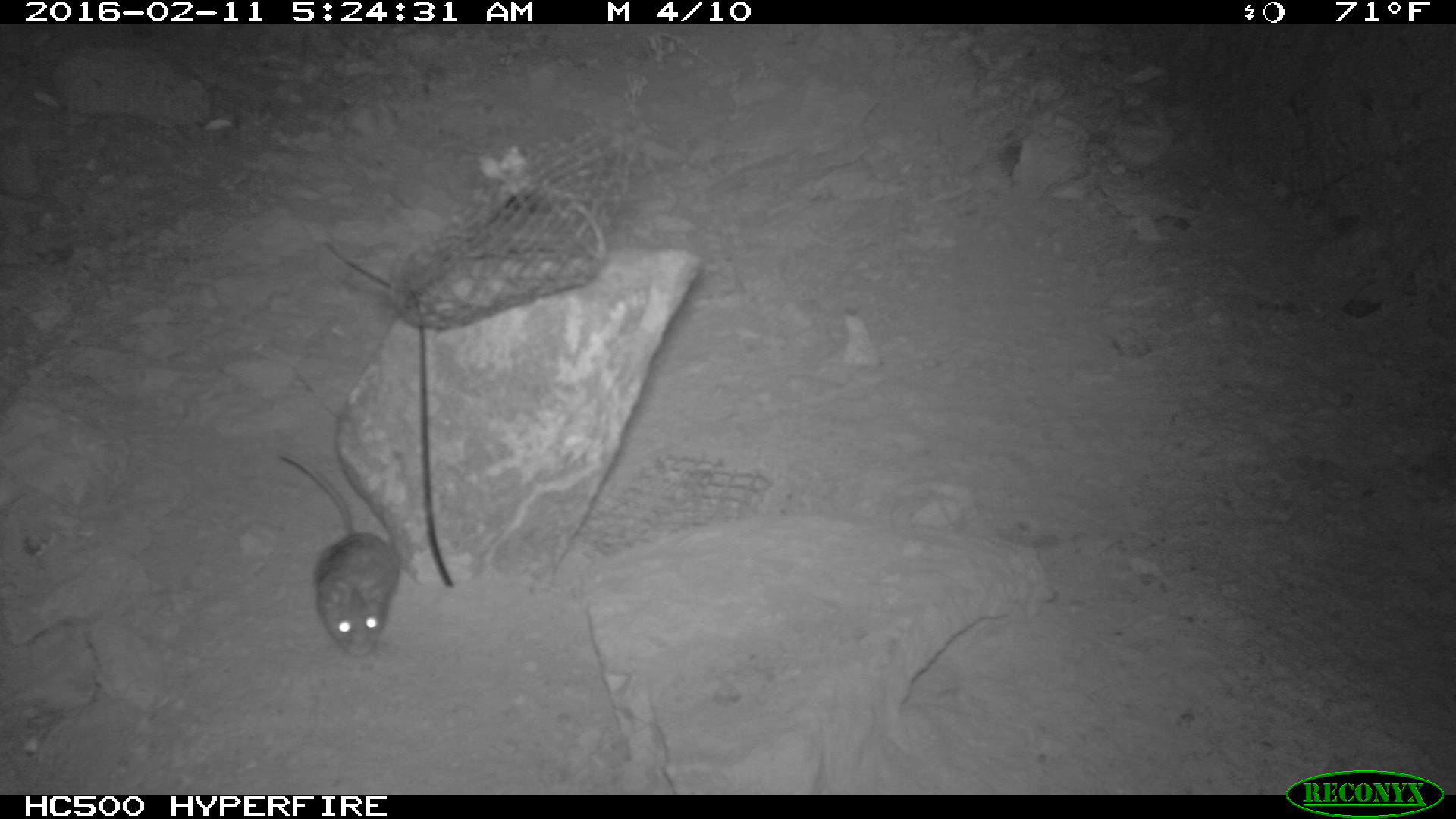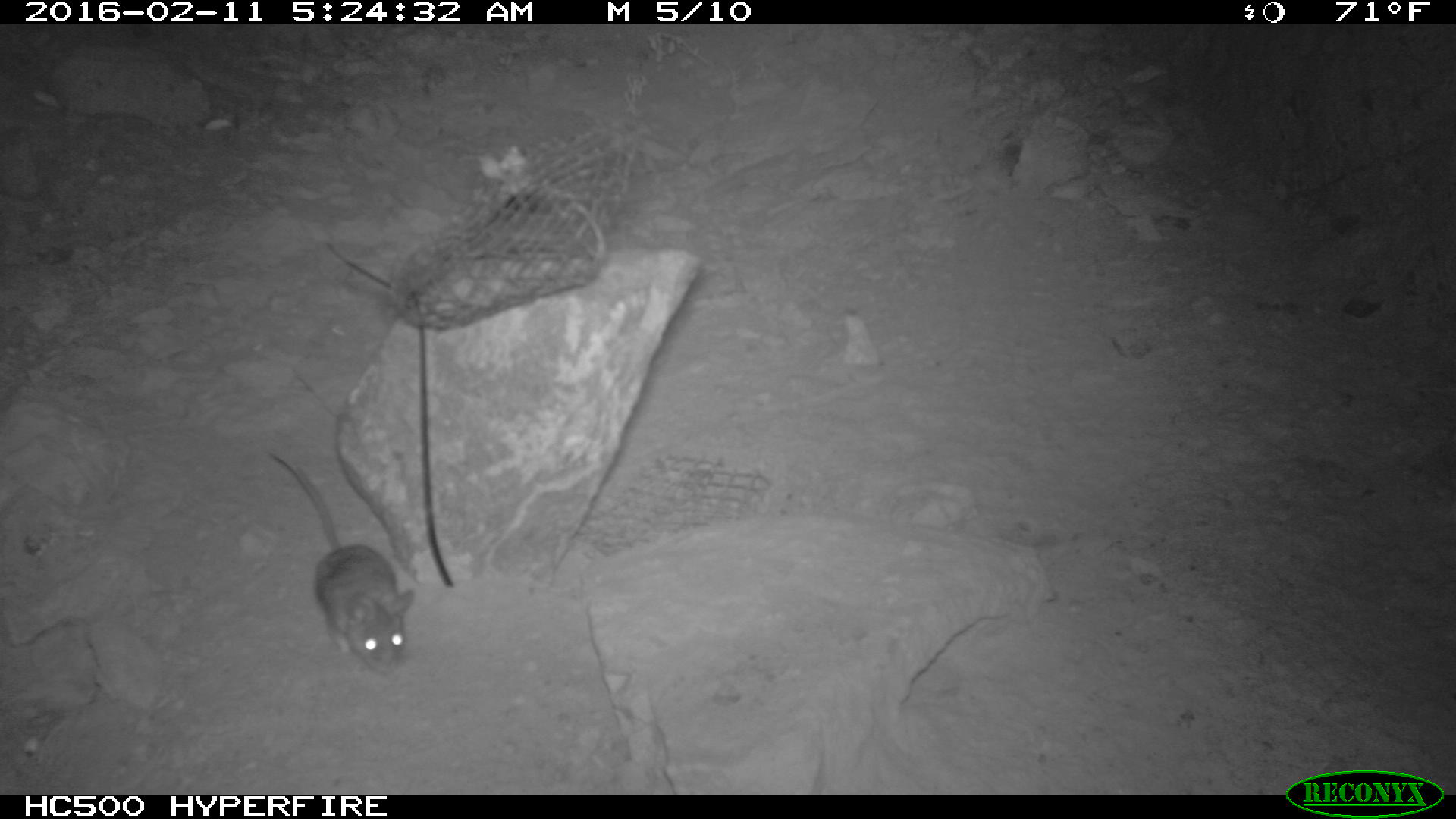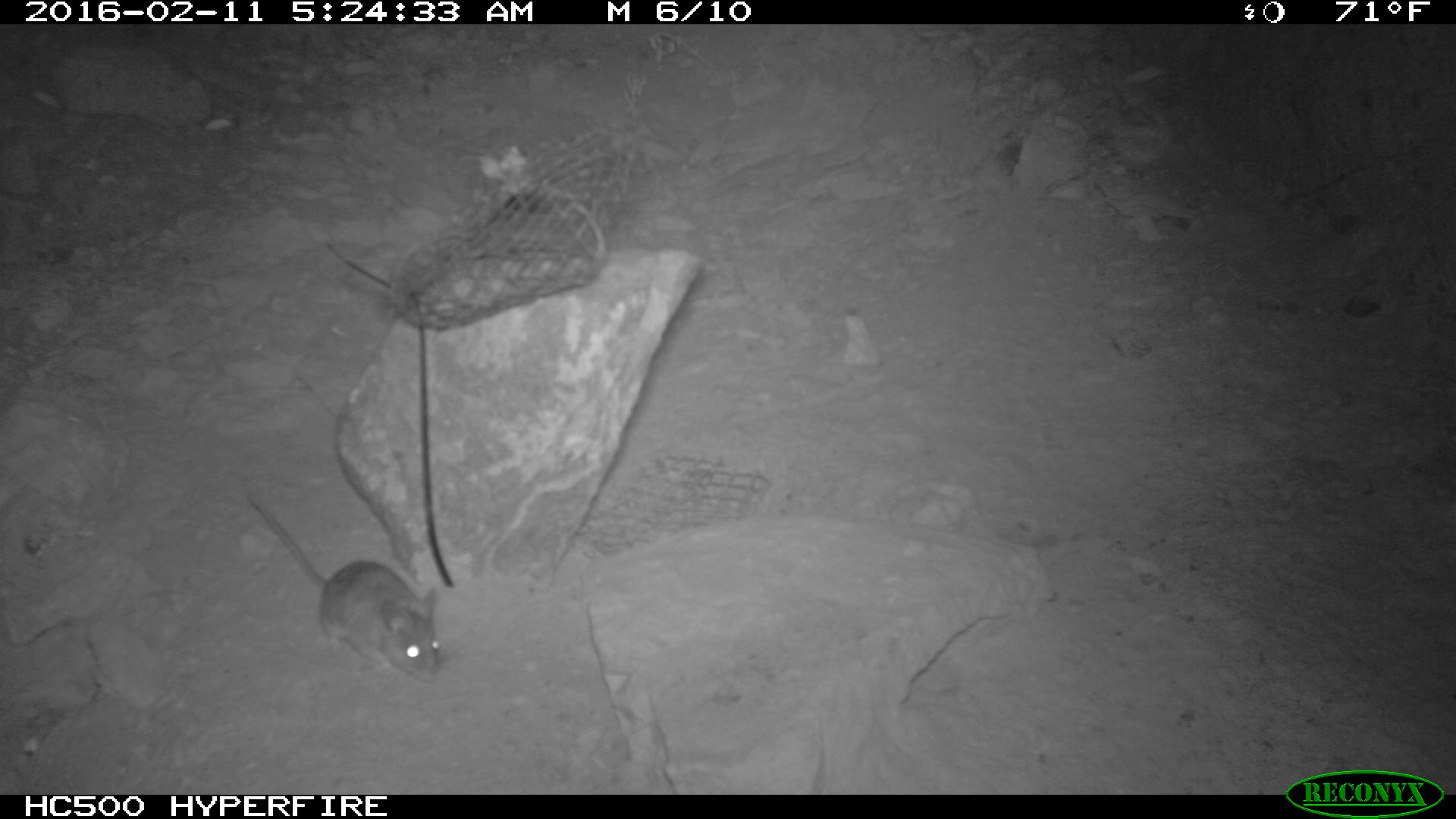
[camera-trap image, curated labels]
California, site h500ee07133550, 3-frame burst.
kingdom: Animalia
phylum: Chordata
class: Mammalia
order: Rodentia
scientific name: Rodentia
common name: rodent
Rodent (Rodentia).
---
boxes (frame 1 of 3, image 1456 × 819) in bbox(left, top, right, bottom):
rodent: bbox(268, 450, 400, 657)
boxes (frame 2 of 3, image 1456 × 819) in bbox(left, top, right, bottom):
rodent: bbox(268, 449, 413, 675)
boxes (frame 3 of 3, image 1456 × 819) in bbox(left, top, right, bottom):
rodent: bbox(245, 495, 441, 682)